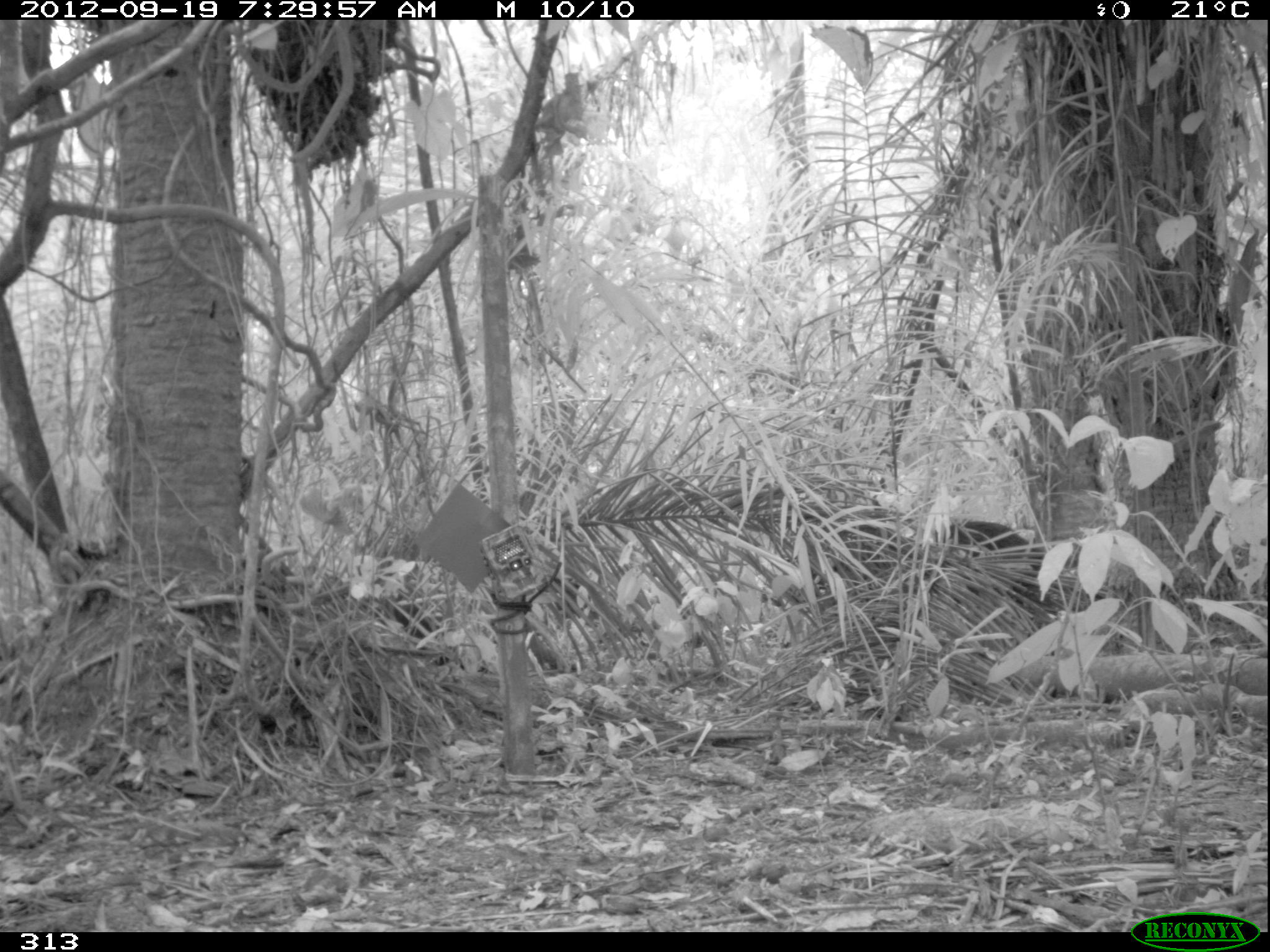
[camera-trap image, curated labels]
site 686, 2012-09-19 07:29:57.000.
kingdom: Animalia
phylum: Chordata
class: Mammalia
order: Artiodactyla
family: Tayassuidae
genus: Tayassu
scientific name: Tayassu pecari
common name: white-lipped peccary